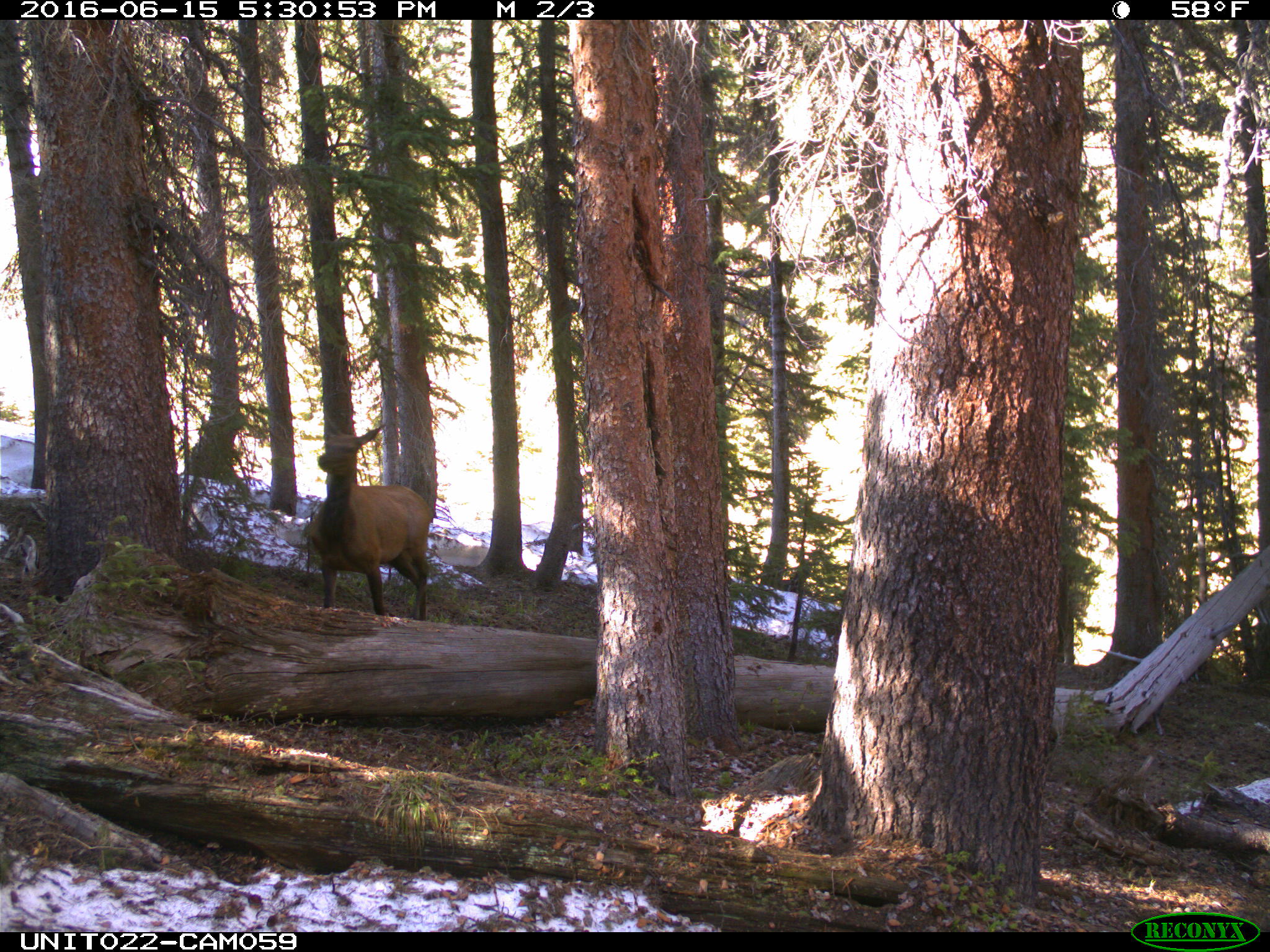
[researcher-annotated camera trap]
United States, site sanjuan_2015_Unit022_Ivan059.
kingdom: Animalia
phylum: Chordata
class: Mammalia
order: Artiodactyla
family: Cervidae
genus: Cervus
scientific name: Cervus elaphus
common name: red deer